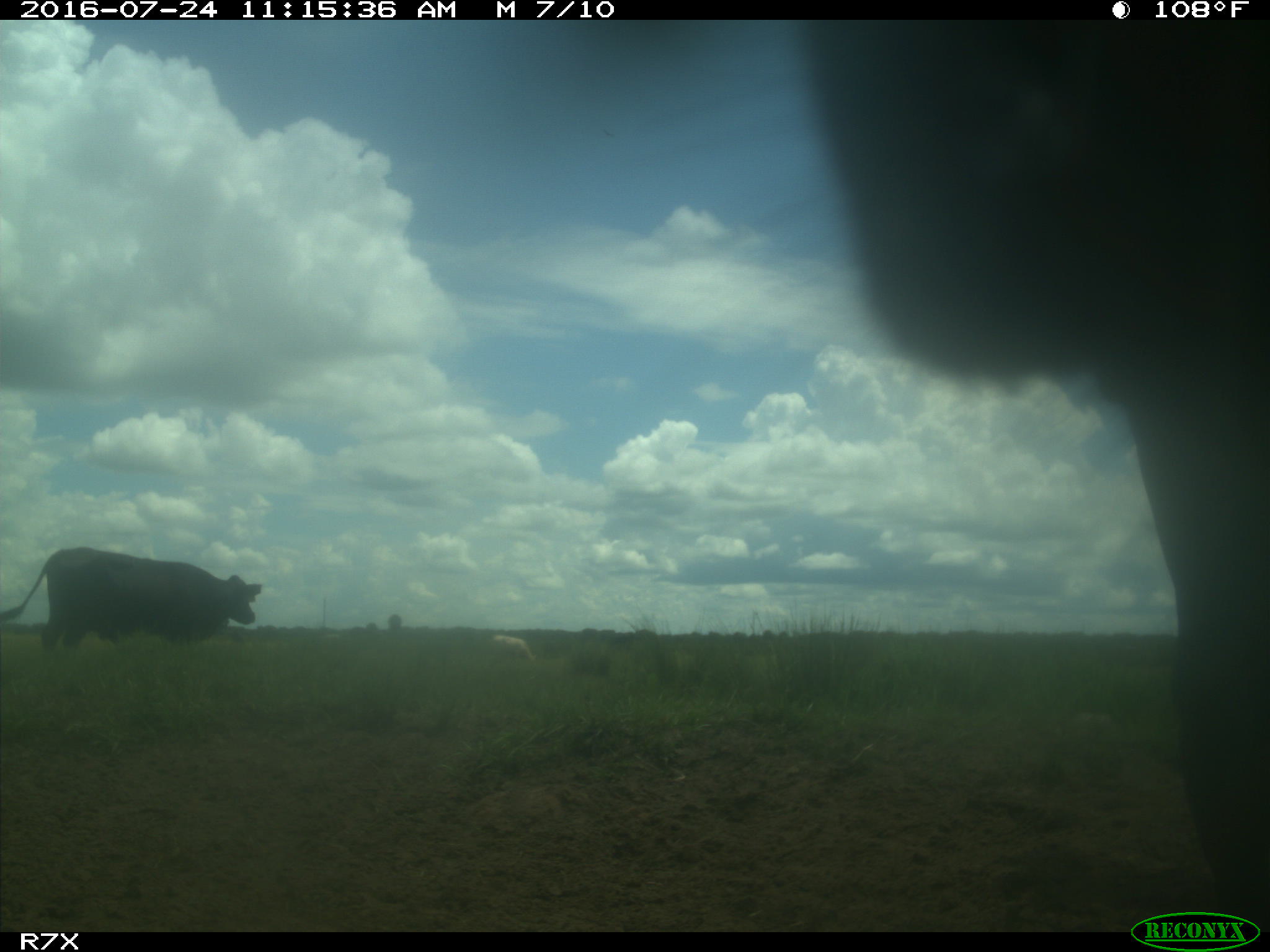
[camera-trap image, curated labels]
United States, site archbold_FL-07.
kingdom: Animalia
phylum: Chordata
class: Mammalia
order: Artiodactyla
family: Bovidae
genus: Bos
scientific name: Bos taurus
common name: domestic cow